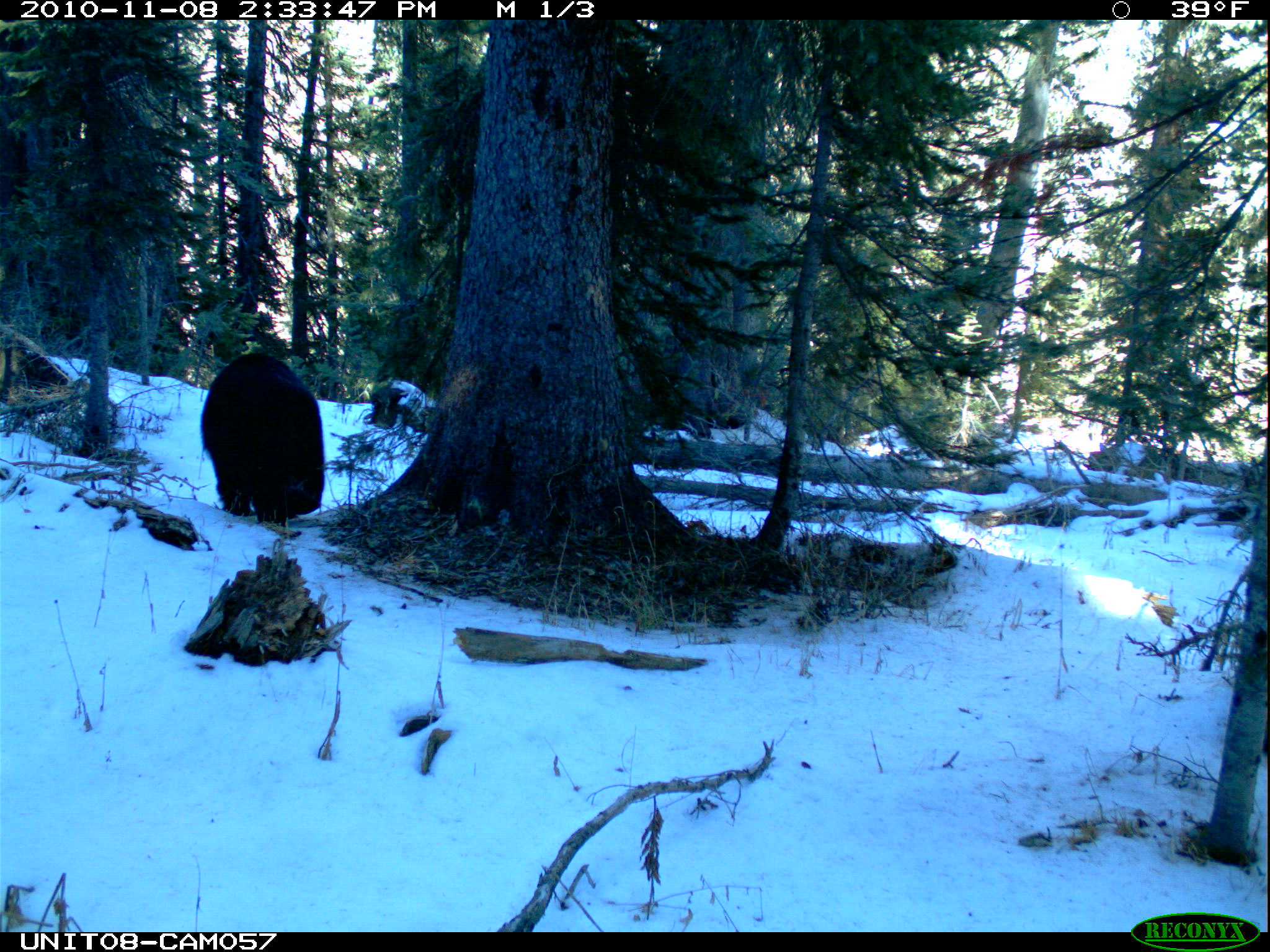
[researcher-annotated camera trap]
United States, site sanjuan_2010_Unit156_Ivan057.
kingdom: Animalia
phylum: Chordata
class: Mammalia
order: Carnivora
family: Ursidae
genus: Ursus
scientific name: Ursus americanus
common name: american black bear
Ursus americanus (american black bear).